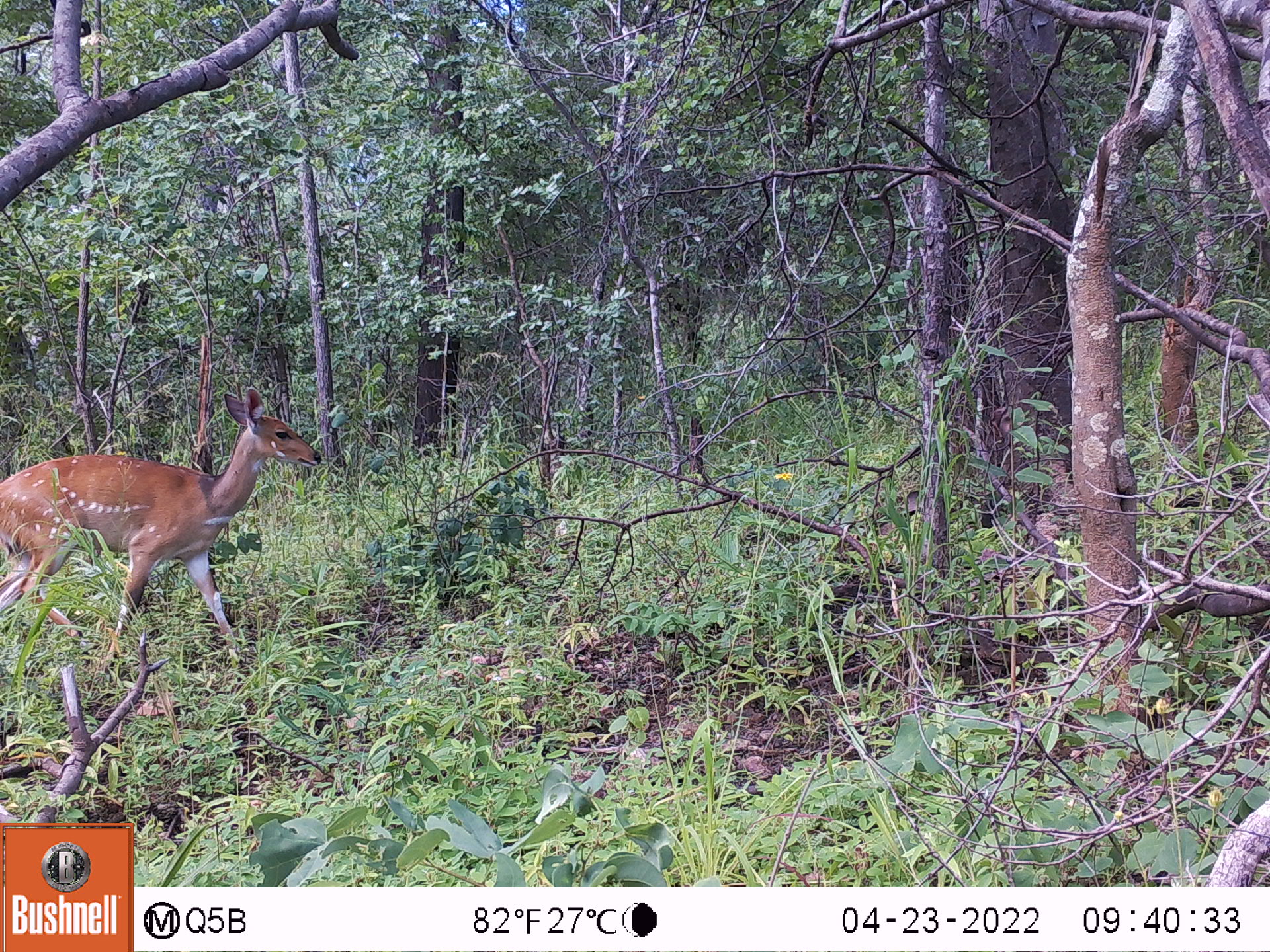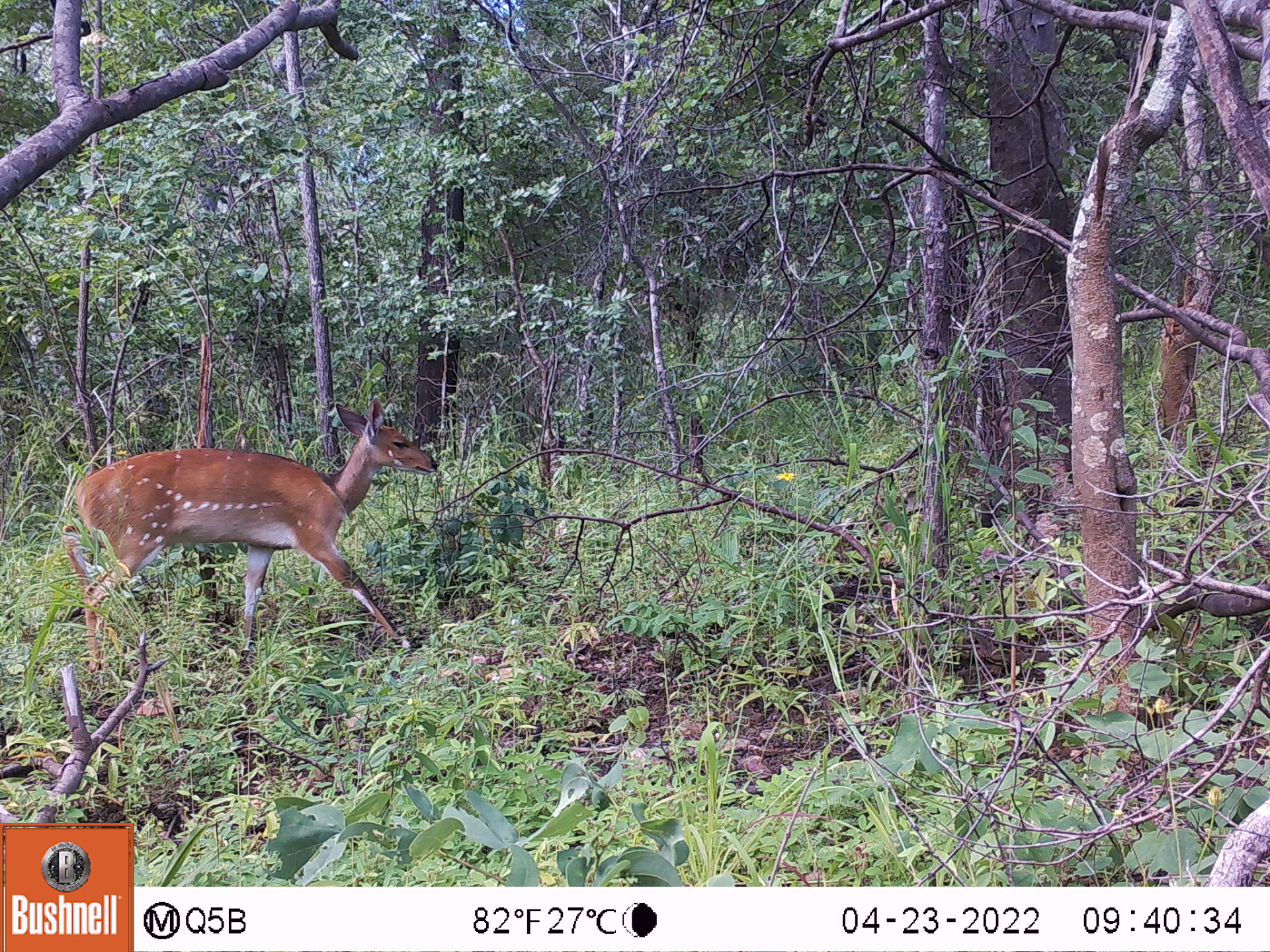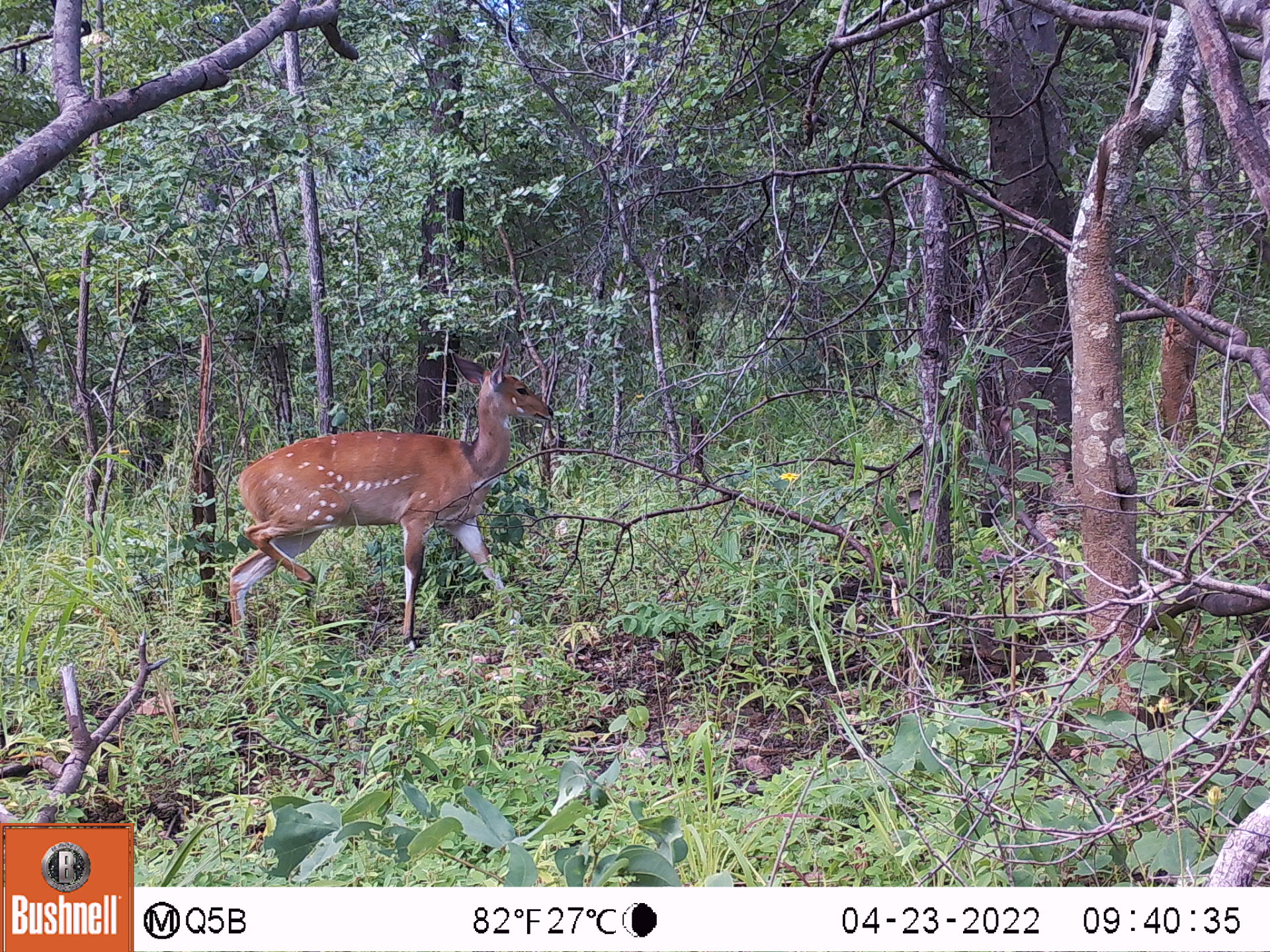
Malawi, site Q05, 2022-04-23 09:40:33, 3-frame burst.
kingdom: Animalia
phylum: Chordata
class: Mammalia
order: Artiodactyla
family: Bovidae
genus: Tragelaphus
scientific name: Tragelaphus sylvaticus sylvaticus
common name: cape bushbuck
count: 1